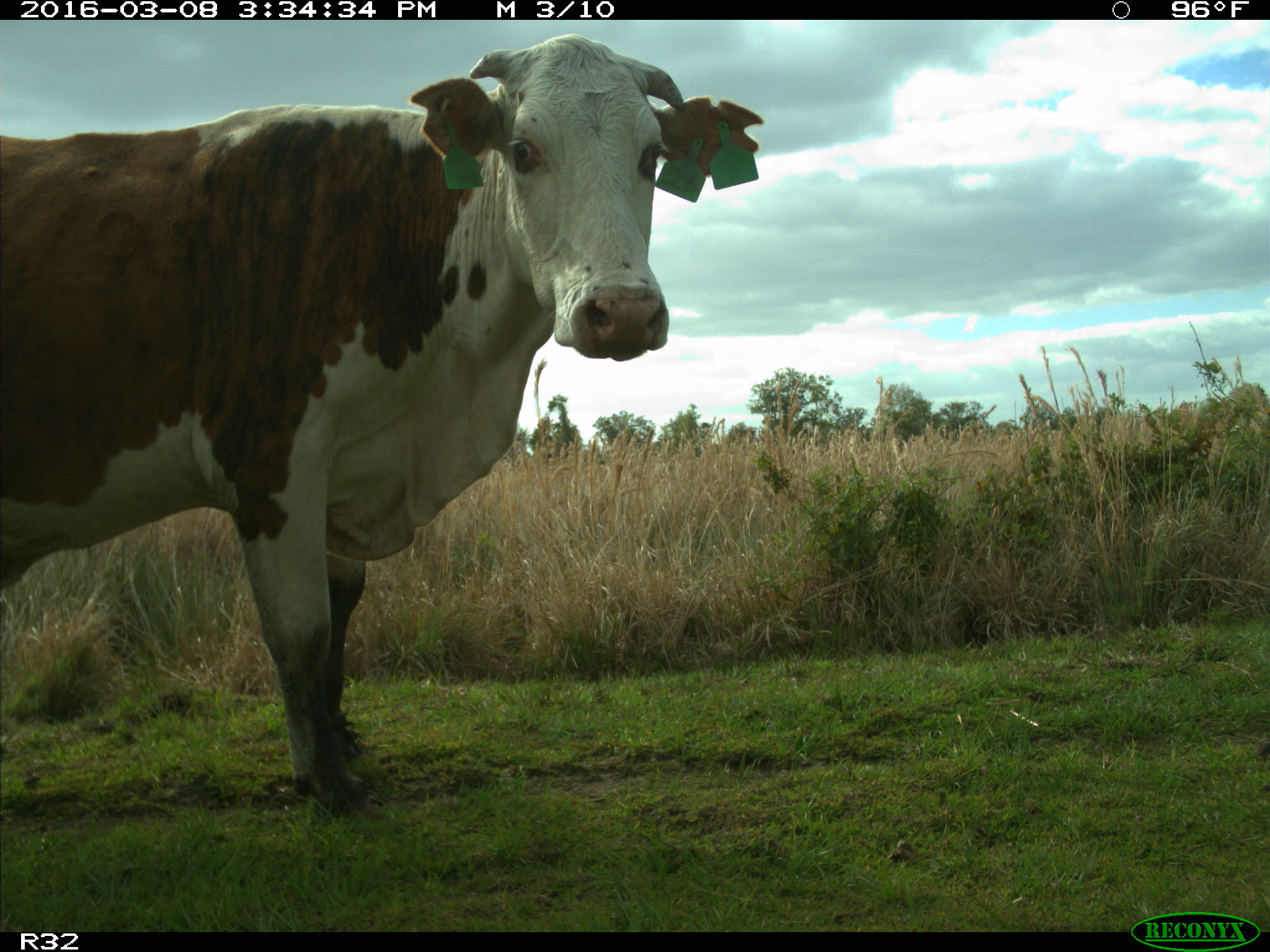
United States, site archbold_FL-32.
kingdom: Animalia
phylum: Chordata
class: Mammalia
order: Artiodactyla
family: Bovidae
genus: Bos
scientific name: Bos taurus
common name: domestic cow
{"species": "Bos taurus (domestic cow)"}